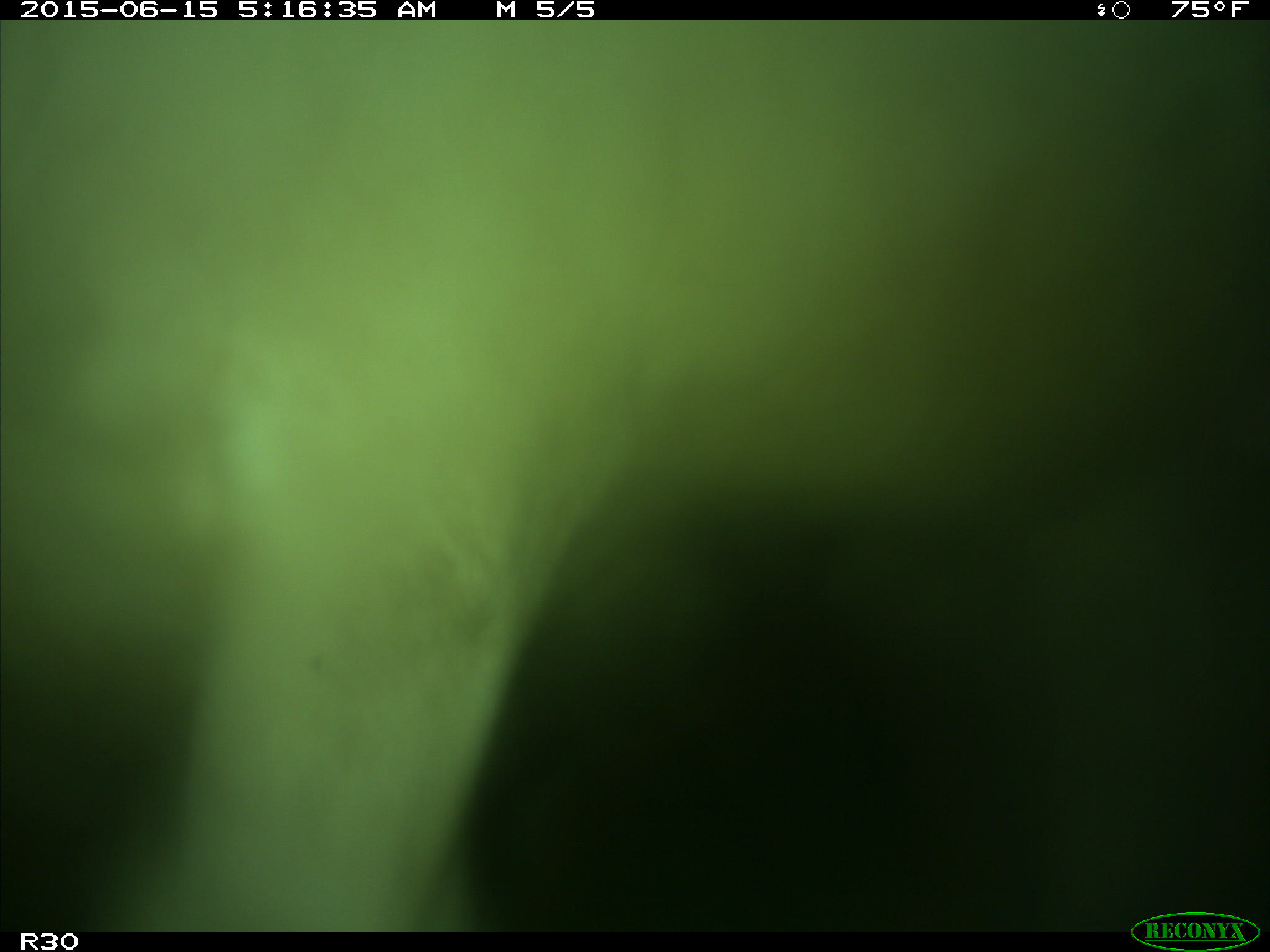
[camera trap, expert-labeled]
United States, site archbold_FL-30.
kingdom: Animalia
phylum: Chordata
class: Mammalia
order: Artiodactyla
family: Bovidae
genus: Bos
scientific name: Bos taurus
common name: domestic cow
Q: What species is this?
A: Bos taurus (domestic cow).